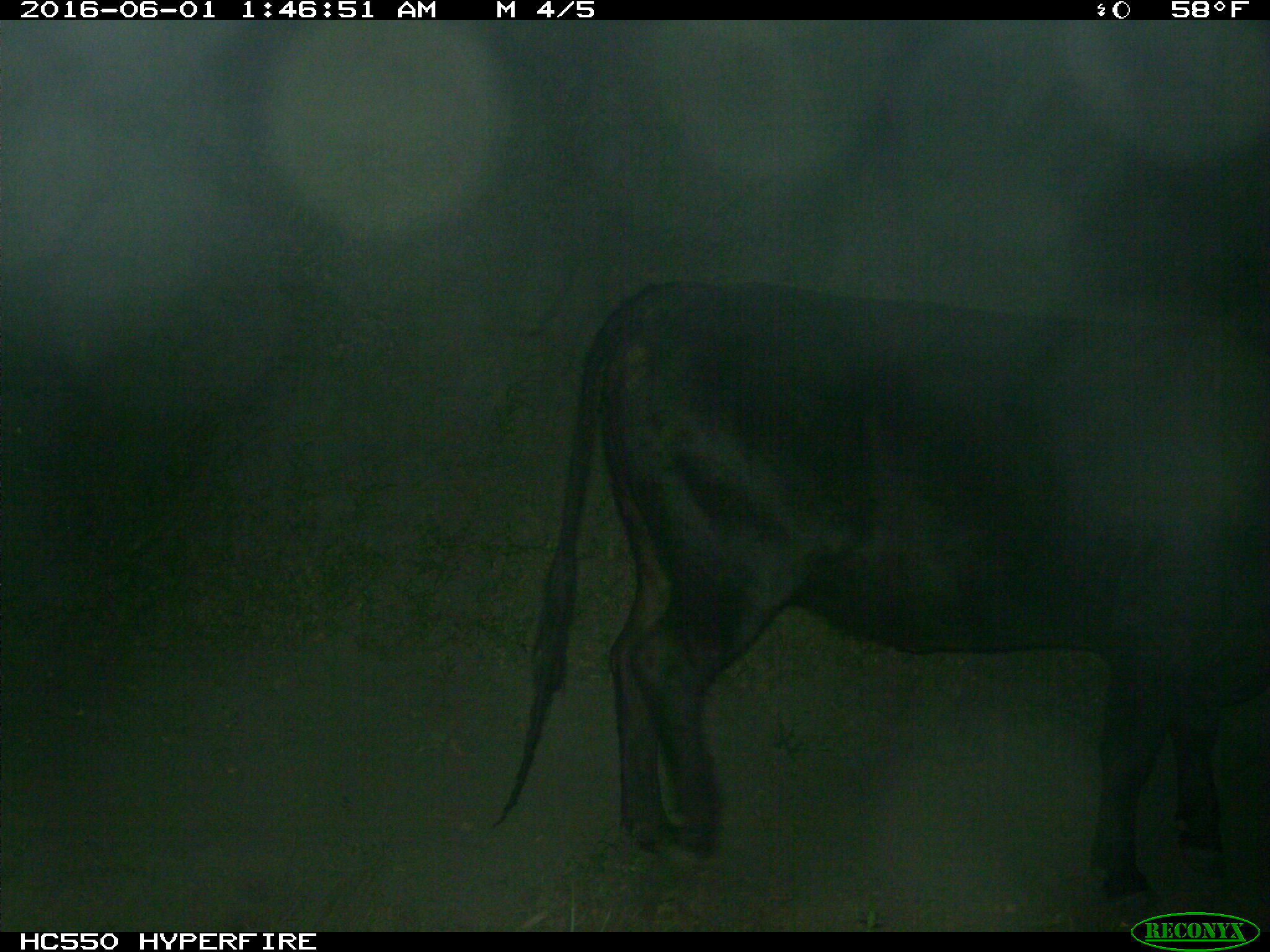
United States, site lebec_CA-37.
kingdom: Animalia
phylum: Chordata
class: Mammalia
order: Artiodactyla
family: Bovidae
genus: Bos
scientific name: Bos taurus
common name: domestic cow